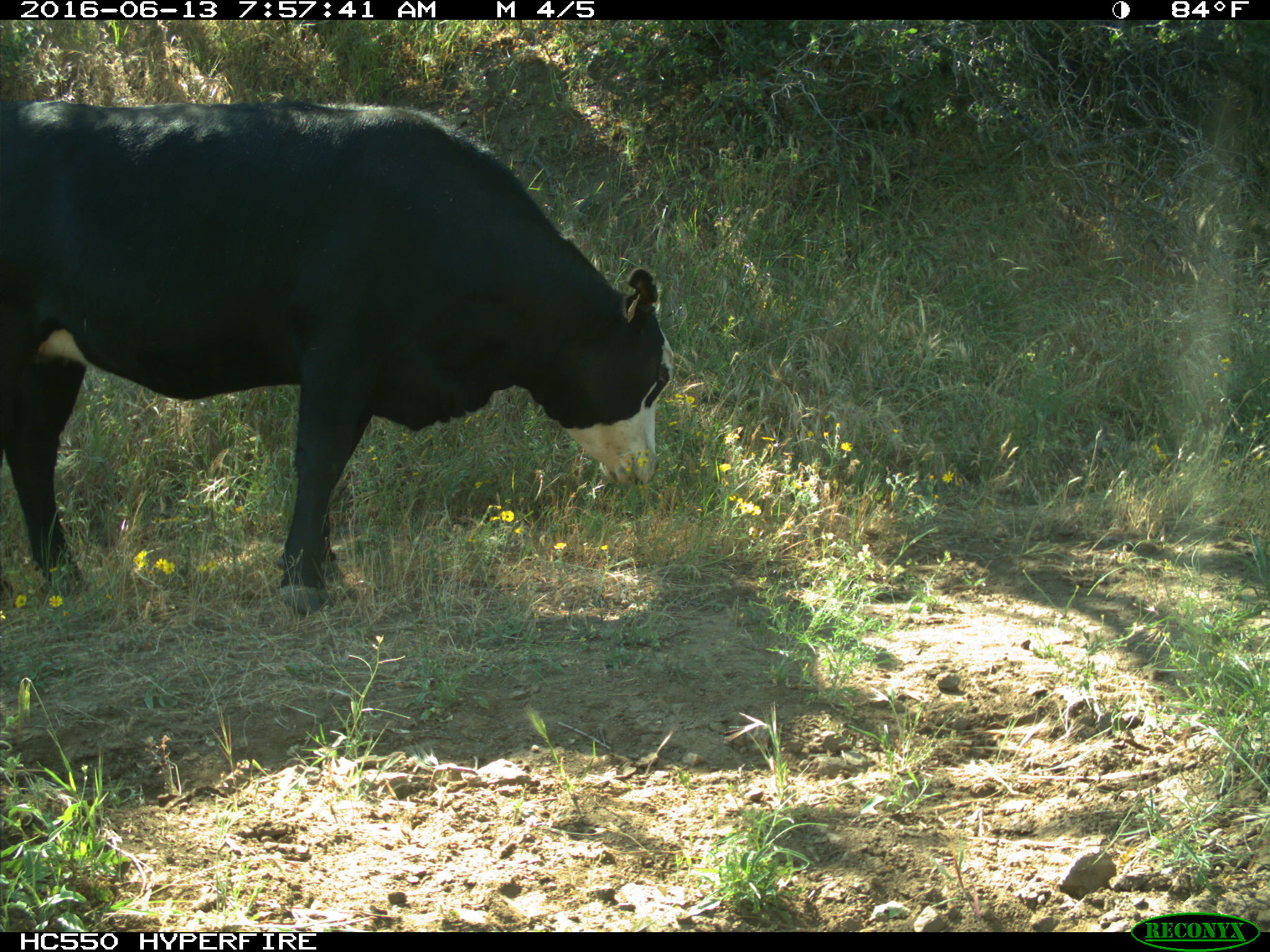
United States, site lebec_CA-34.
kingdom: Animalia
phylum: Chordata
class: Mammalia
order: Artiodactyla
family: Bovidae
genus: Bos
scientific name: Bos taurus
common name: domestic cow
Bos taurus (domestic cow).